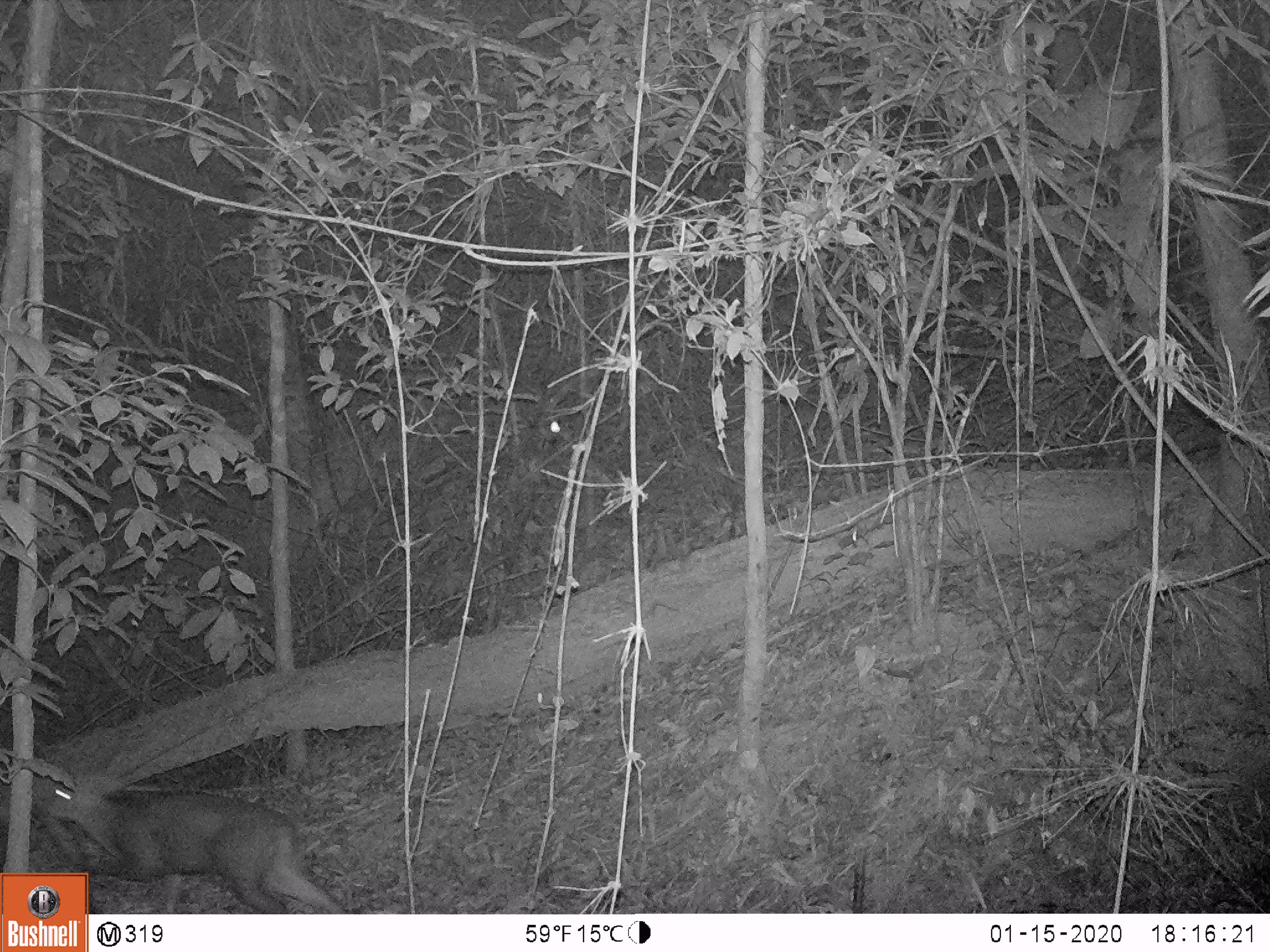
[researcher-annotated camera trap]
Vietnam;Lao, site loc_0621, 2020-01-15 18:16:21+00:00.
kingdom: Animalia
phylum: Chordata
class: Mammalia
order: Artiodactyla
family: Cervidae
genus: Muntiacus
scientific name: Muntiacus rooseveltorum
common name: roosevelt's muntjac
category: roosevelts muntjac group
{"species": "roosevelts muntjac group (roosevelt's muntjac) (Muntiacus rooseveltorum)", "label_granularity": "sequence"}